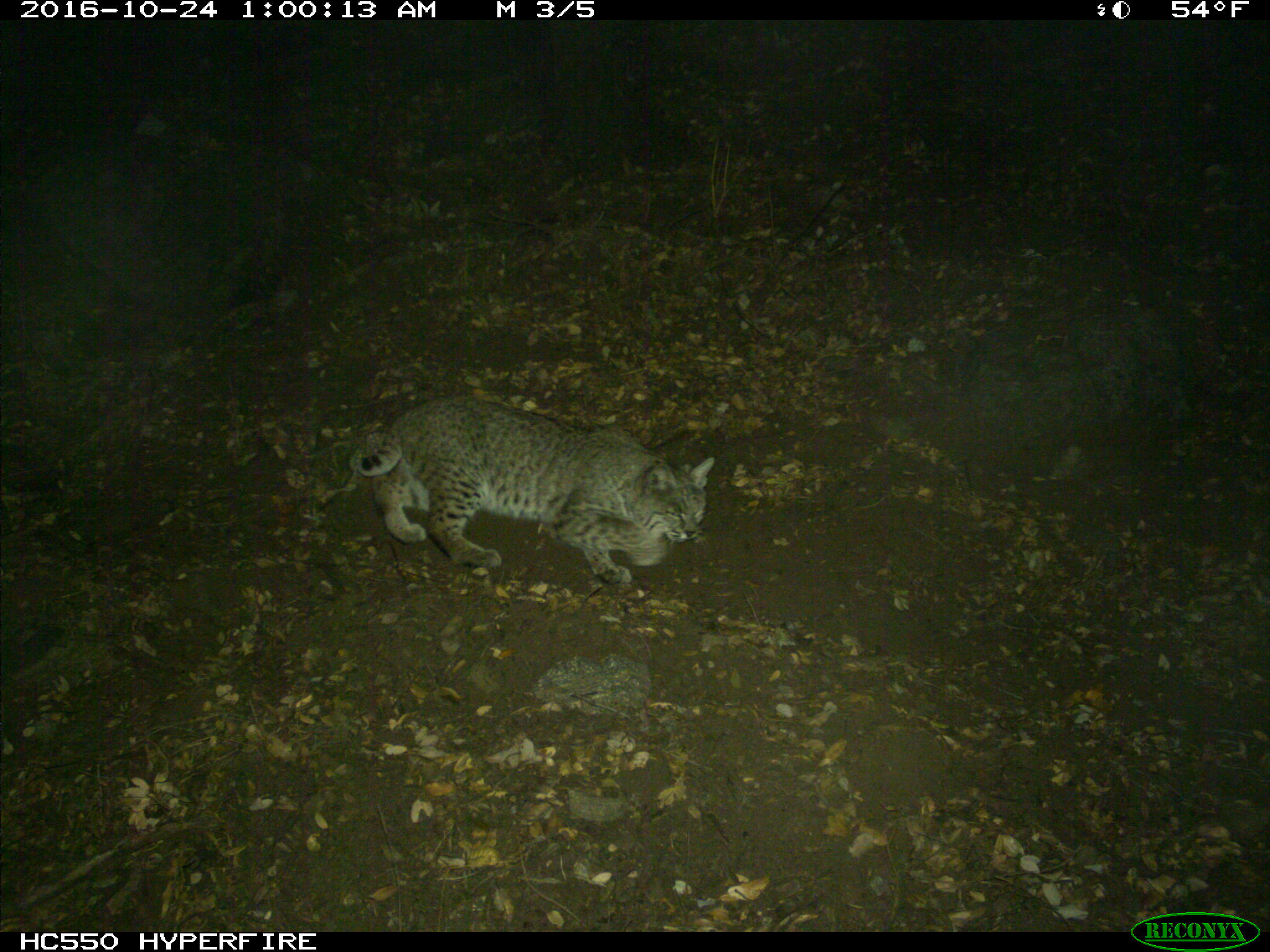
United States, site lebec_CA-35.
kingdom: Animalia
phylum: Chordata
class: Mammalia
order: Carnivora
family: Felidae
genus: Lynx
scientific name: Lynx rufus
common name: bobcat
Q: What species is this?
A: Lynx rufus (bobcat).